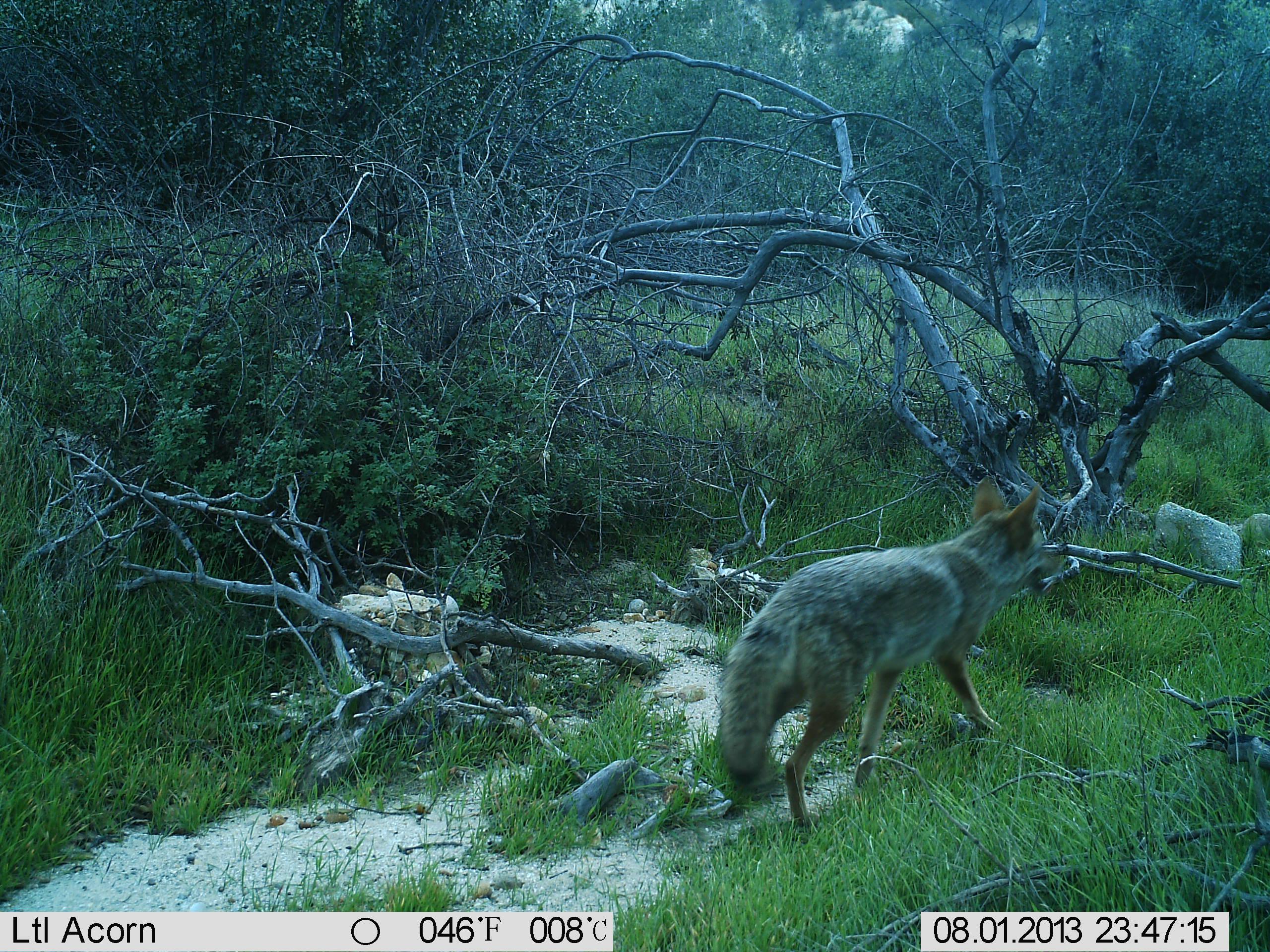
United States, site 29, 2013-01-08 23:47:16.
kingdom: Animalia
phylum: Chordata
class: Mammalia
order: Carnivora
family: Canidae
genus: Canis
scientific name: Canis latrans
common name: coyote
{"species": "coyote (Canis latrans)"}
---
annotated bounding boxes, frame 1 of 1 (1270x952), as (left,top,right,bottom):
coyote: (715,472,1057,848)